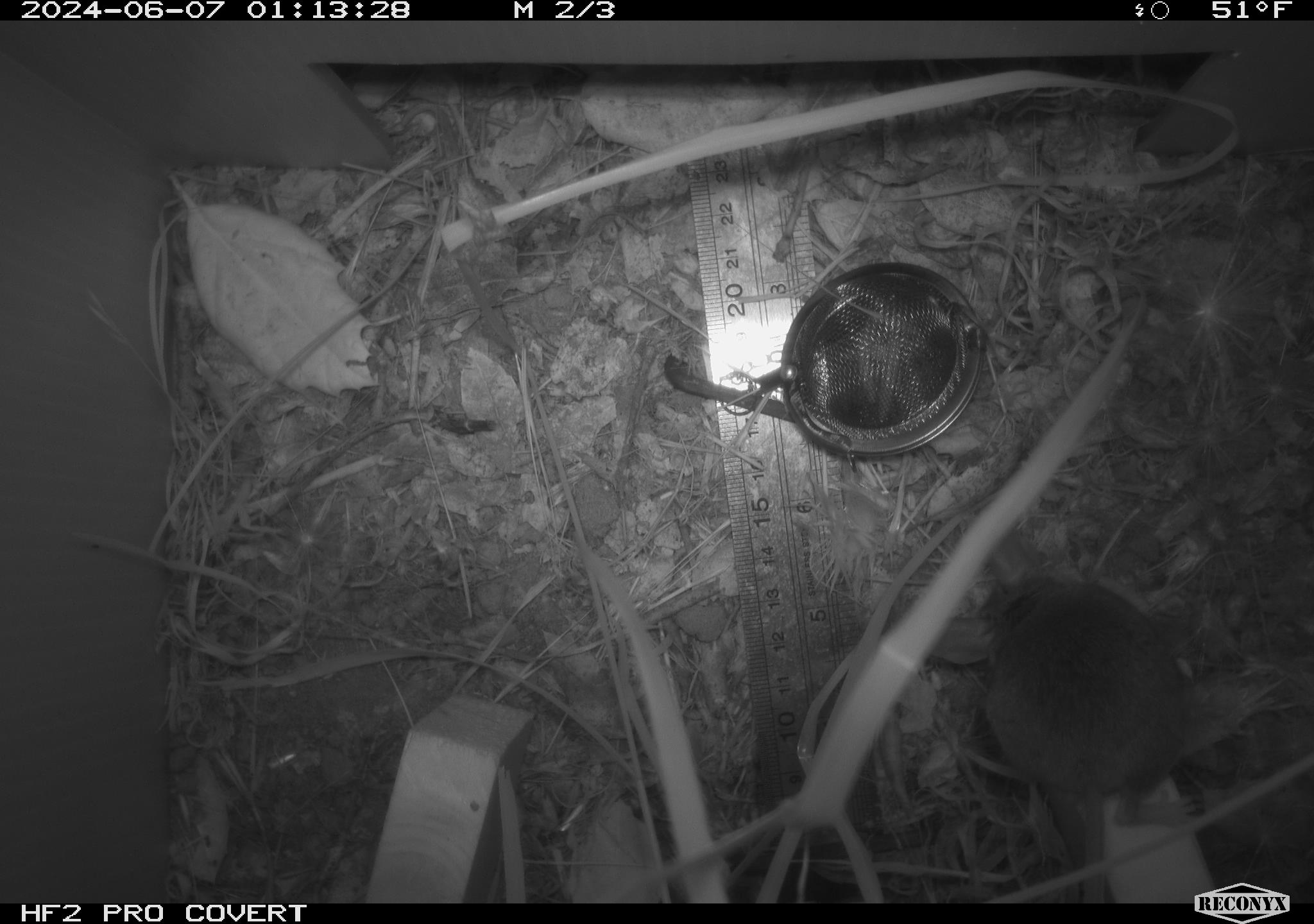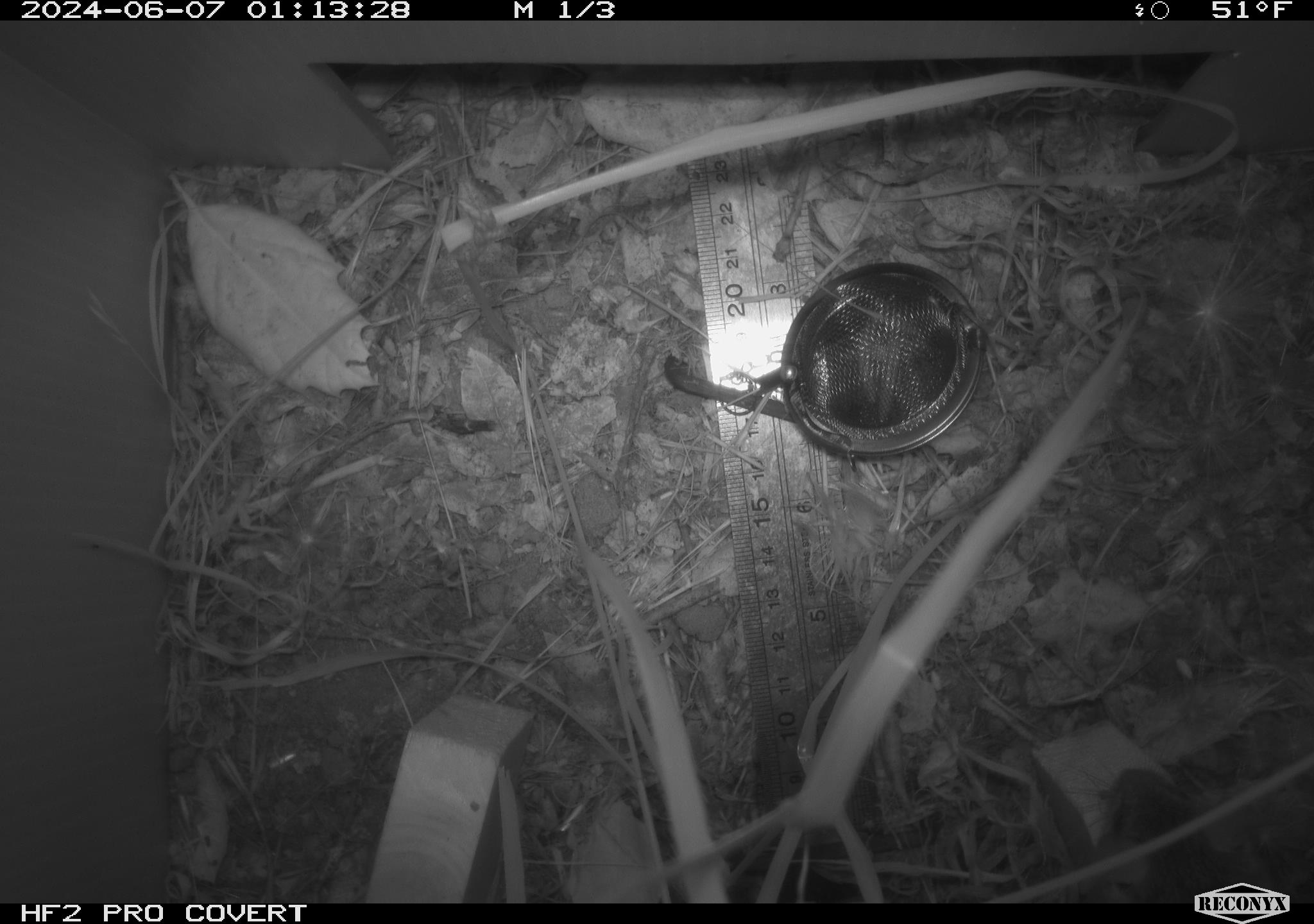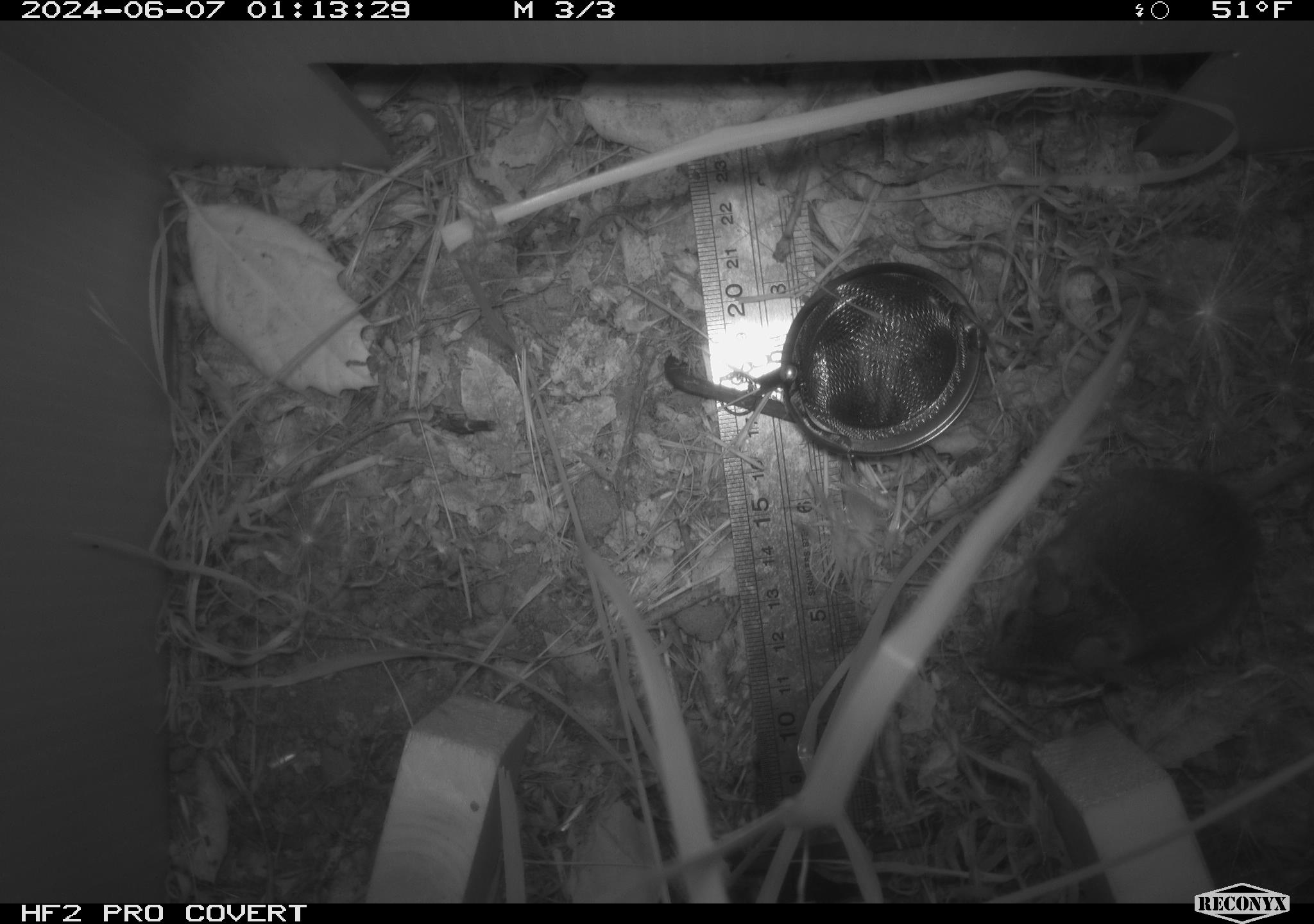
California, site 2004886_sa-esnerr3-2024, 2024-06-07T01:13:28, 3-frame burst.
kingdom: Animalia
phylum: Chordata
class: Mammalia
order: Rodentia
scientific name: Rodentia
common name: rodent